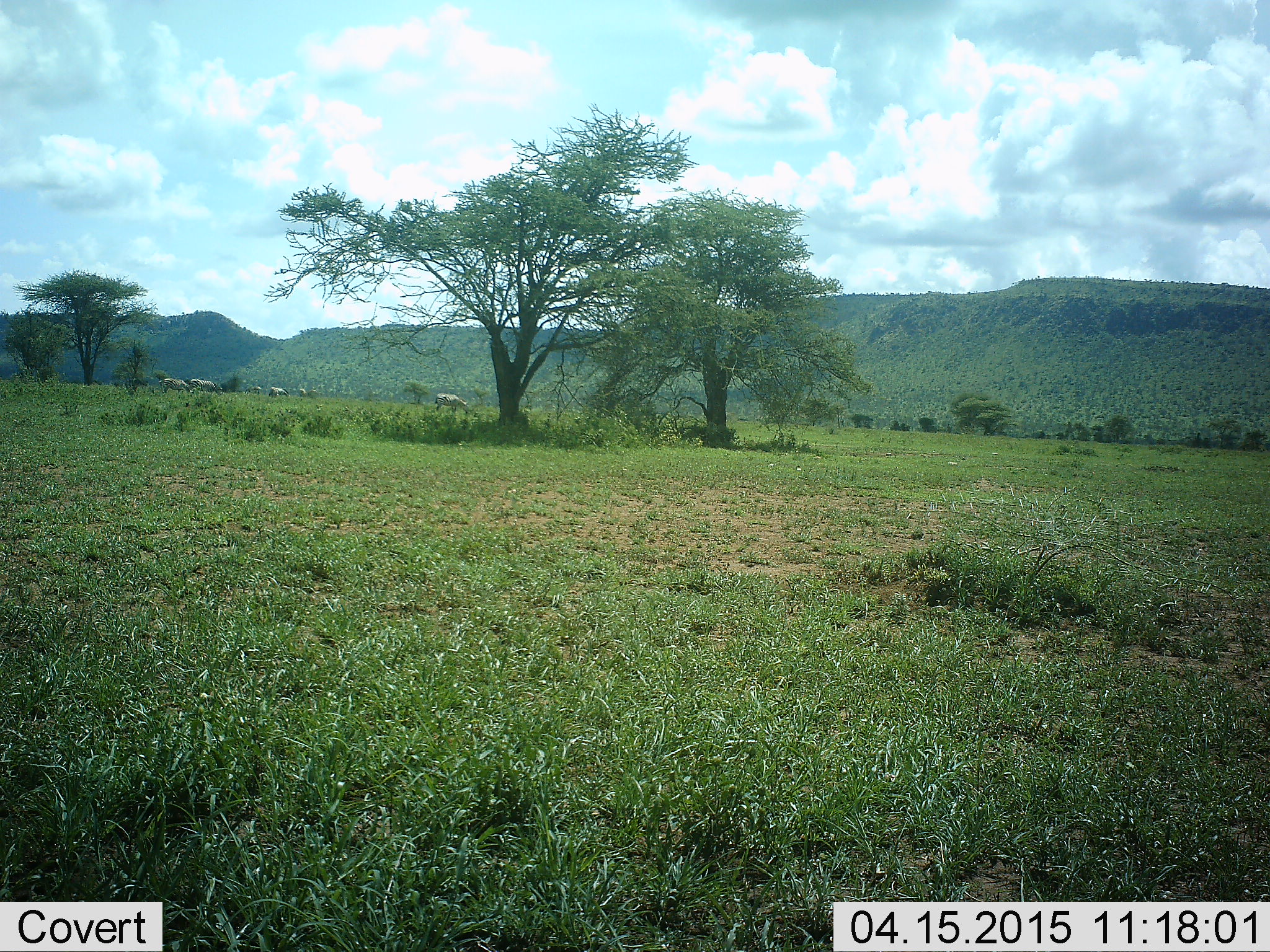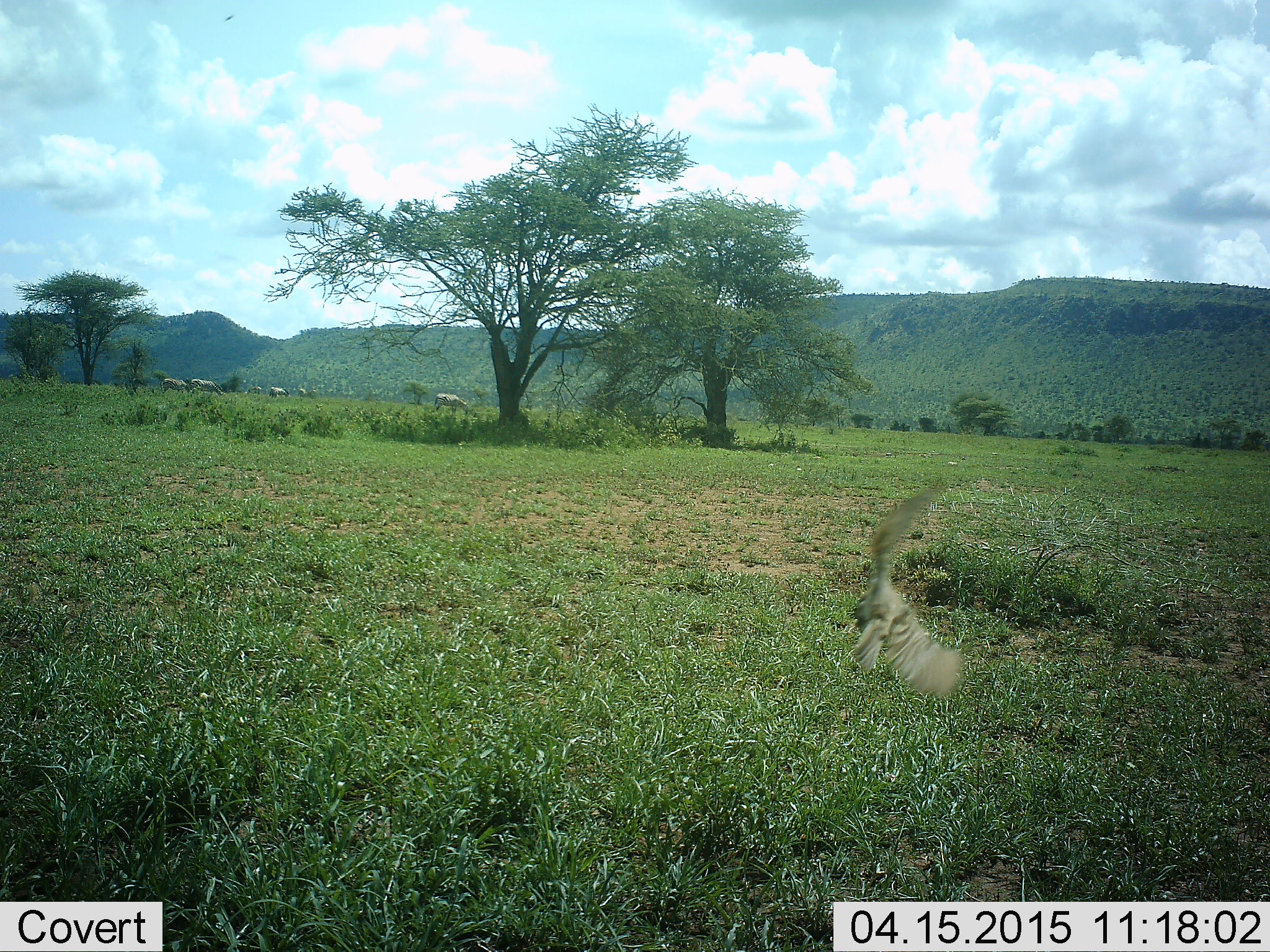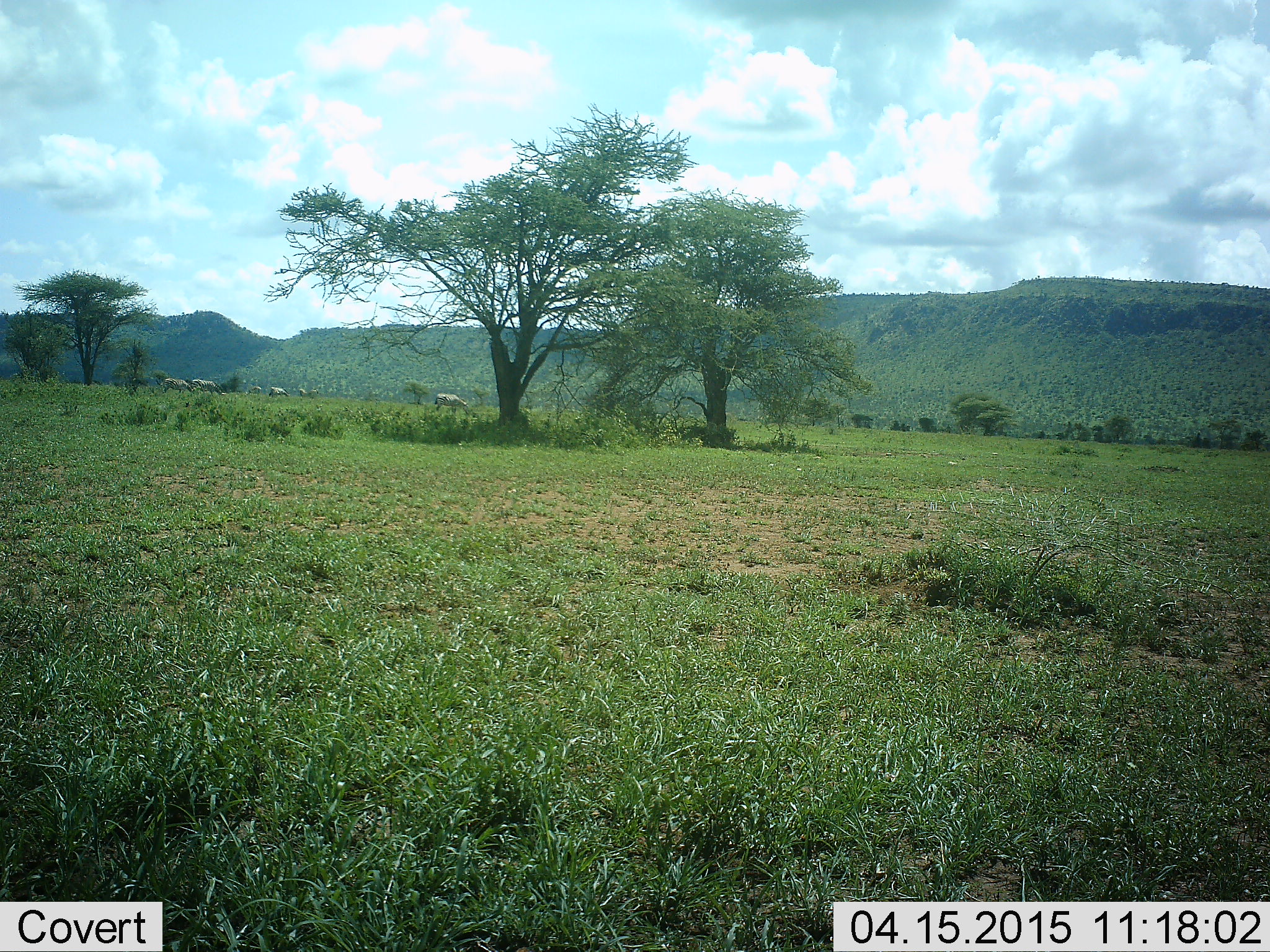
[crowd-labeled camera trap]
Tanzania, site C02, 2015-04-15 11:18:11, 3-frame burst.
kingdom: Animalia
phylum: Chordata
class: Aves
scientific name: Aves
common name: bird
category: otherbird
Otherbird (bird) (Aves), count 1. Behavior (volunteer vote fractions): standing 0%, resting 0%, moving 100%, interacting 0%. Young present (vote fraction): 0%. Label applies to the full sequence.